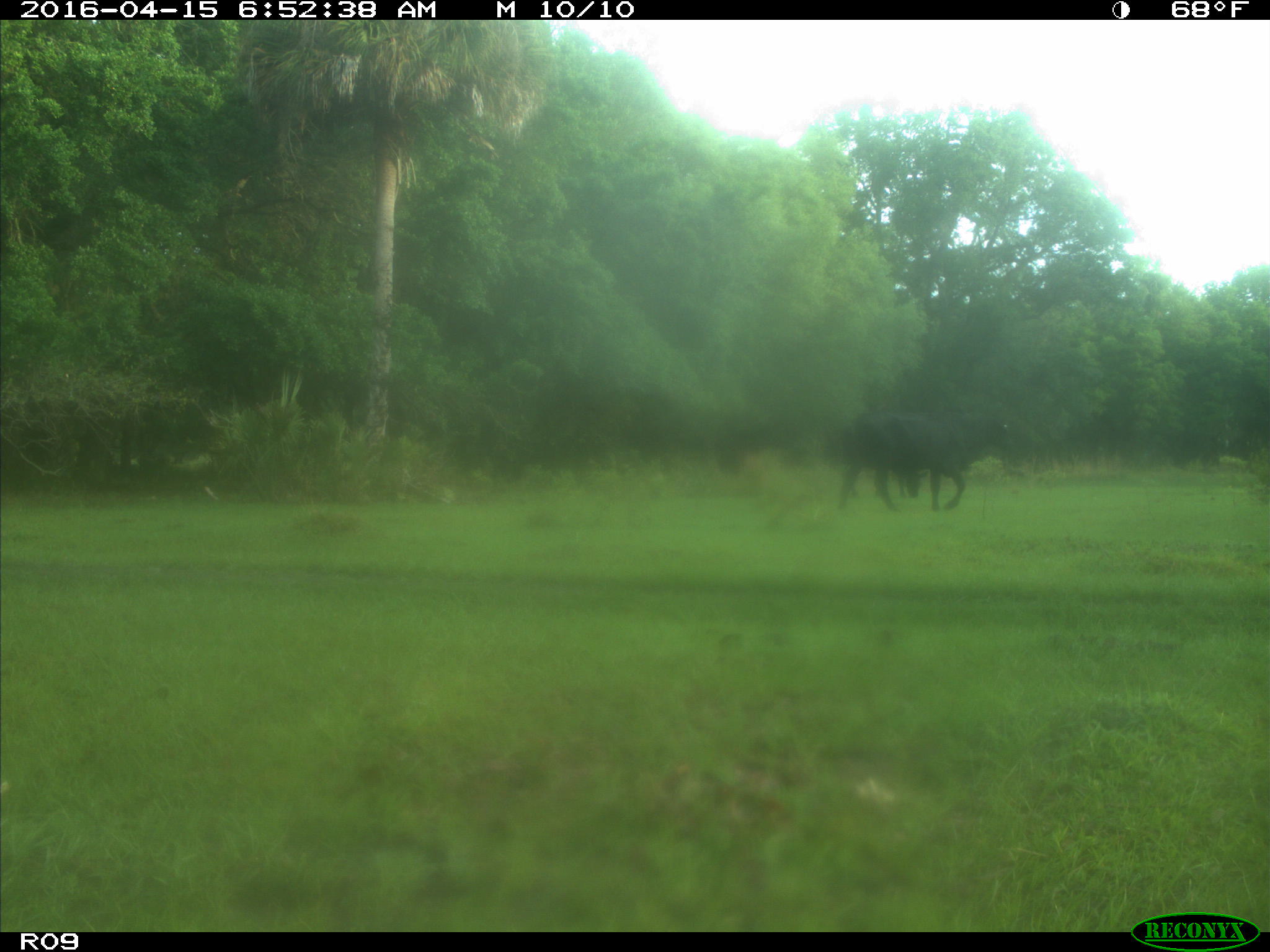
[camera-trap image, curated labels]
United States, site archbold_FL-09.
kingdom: Animalia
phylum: Chordata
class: Mammalia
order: Artiodactyla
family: Bovidae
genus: Bos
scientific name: Bos taurus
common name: domestic cow